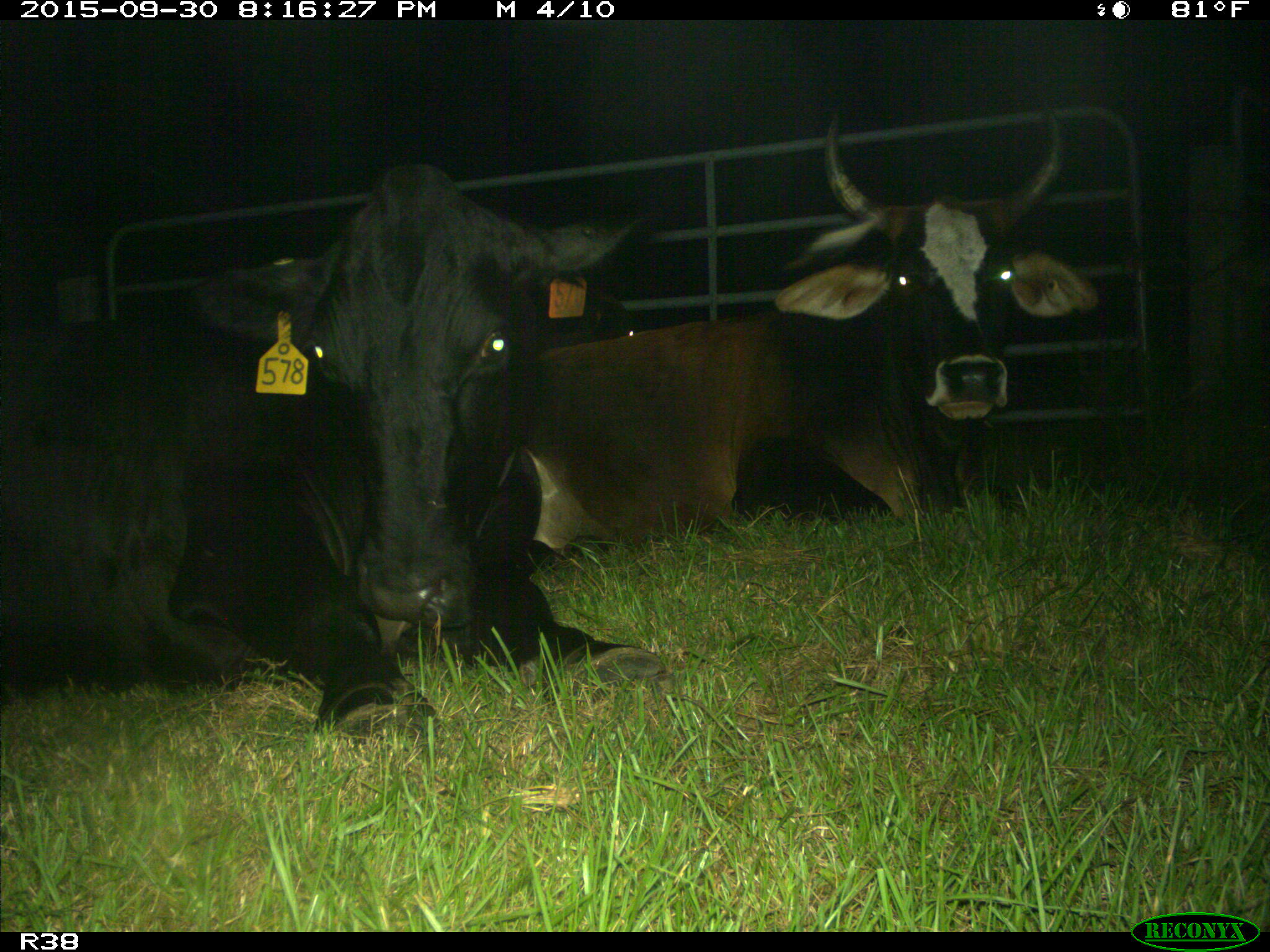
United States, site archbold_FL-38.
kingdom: Animalia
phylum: Chordata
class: Mammalia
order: Artiodactyla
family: Bovidae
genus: Bos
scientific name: Bos taurus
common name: domestic cow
Bos taurus (domestic cow).